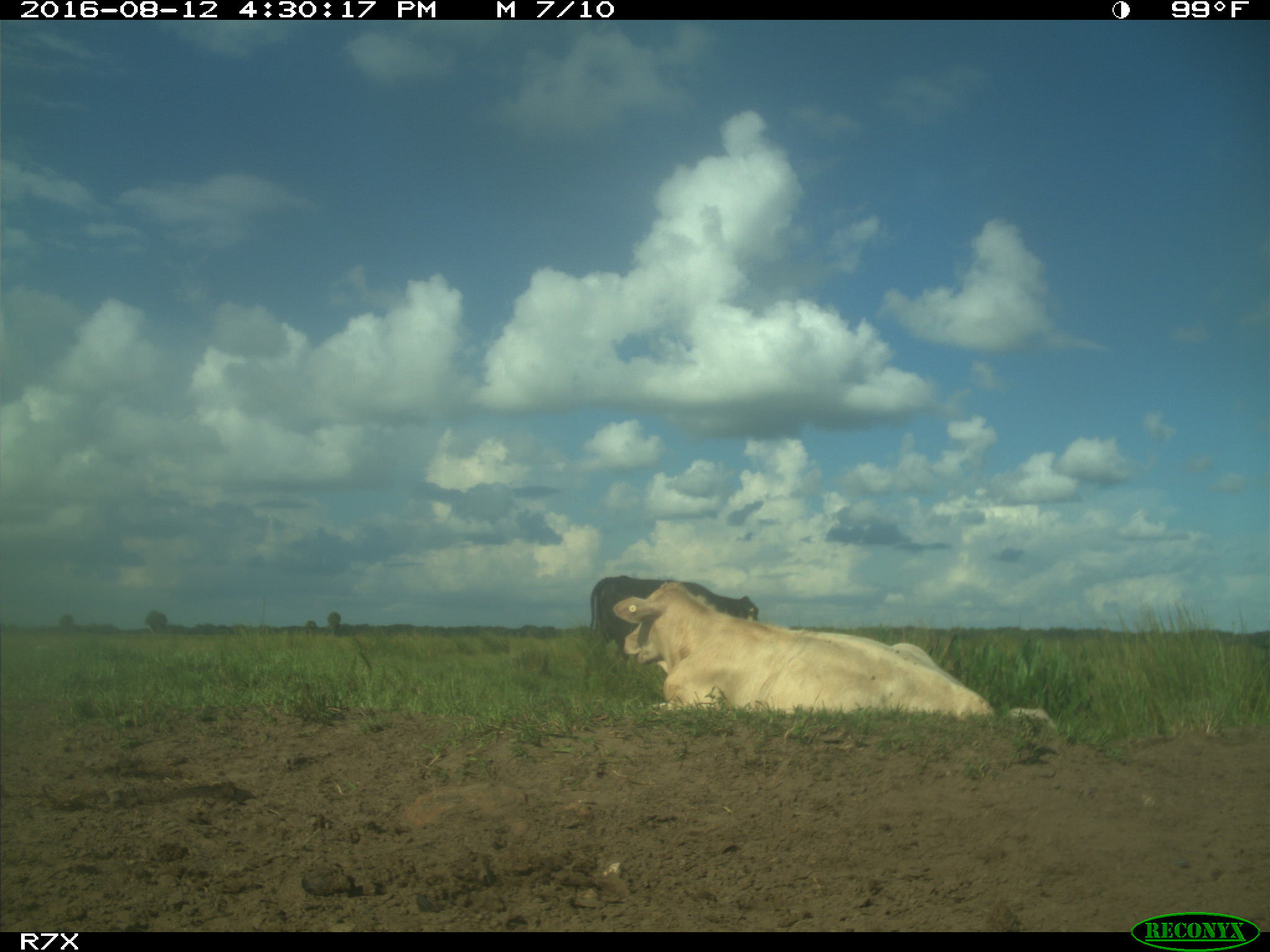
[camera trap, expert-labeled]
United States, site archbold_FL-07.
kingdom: Animalia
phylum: Chordata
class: Mammalia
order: Artiodactyla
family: Bovidae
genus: Bos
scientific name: Bos taurus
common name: domestic cow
Bos taurus (domestic cow).